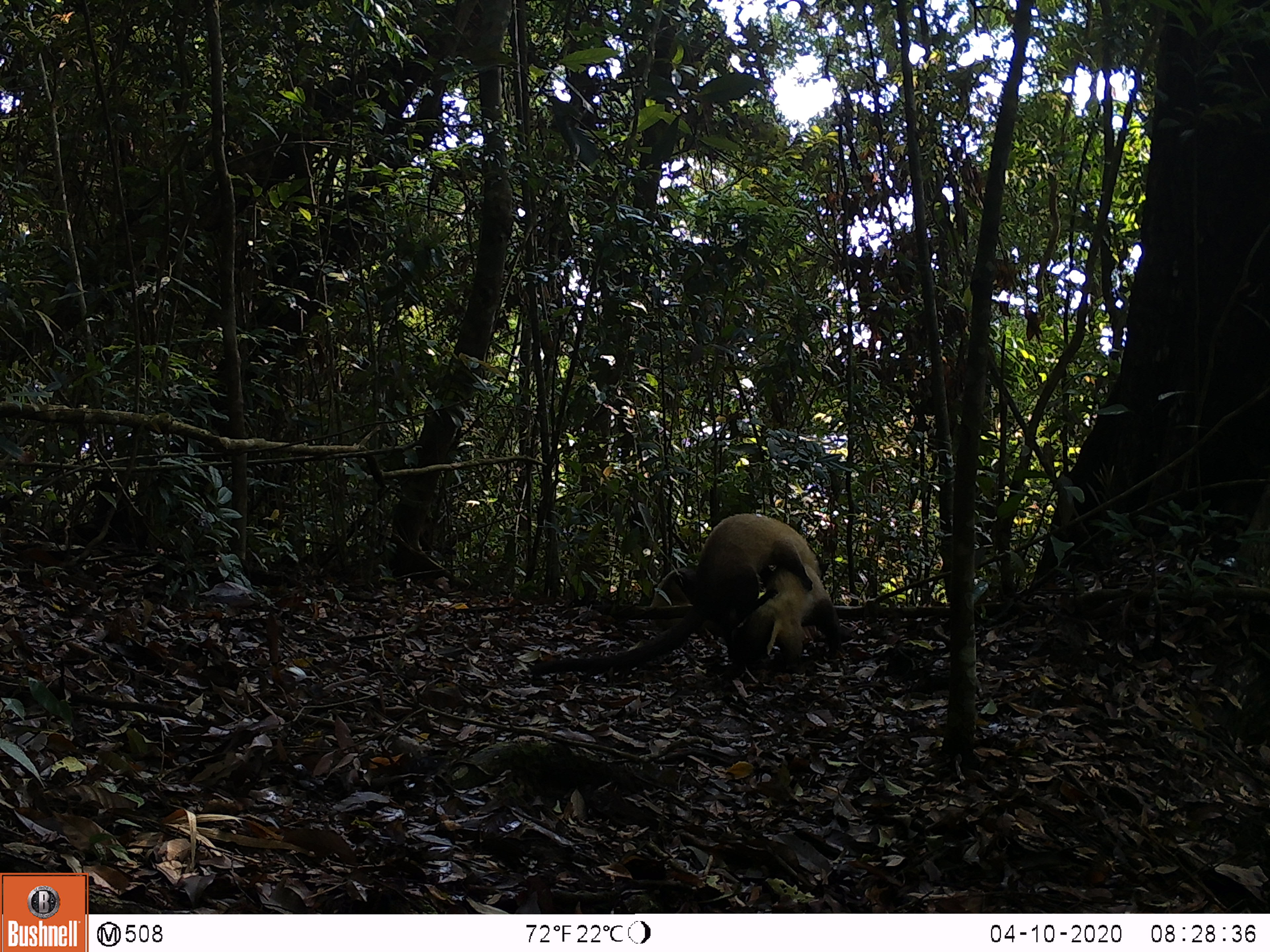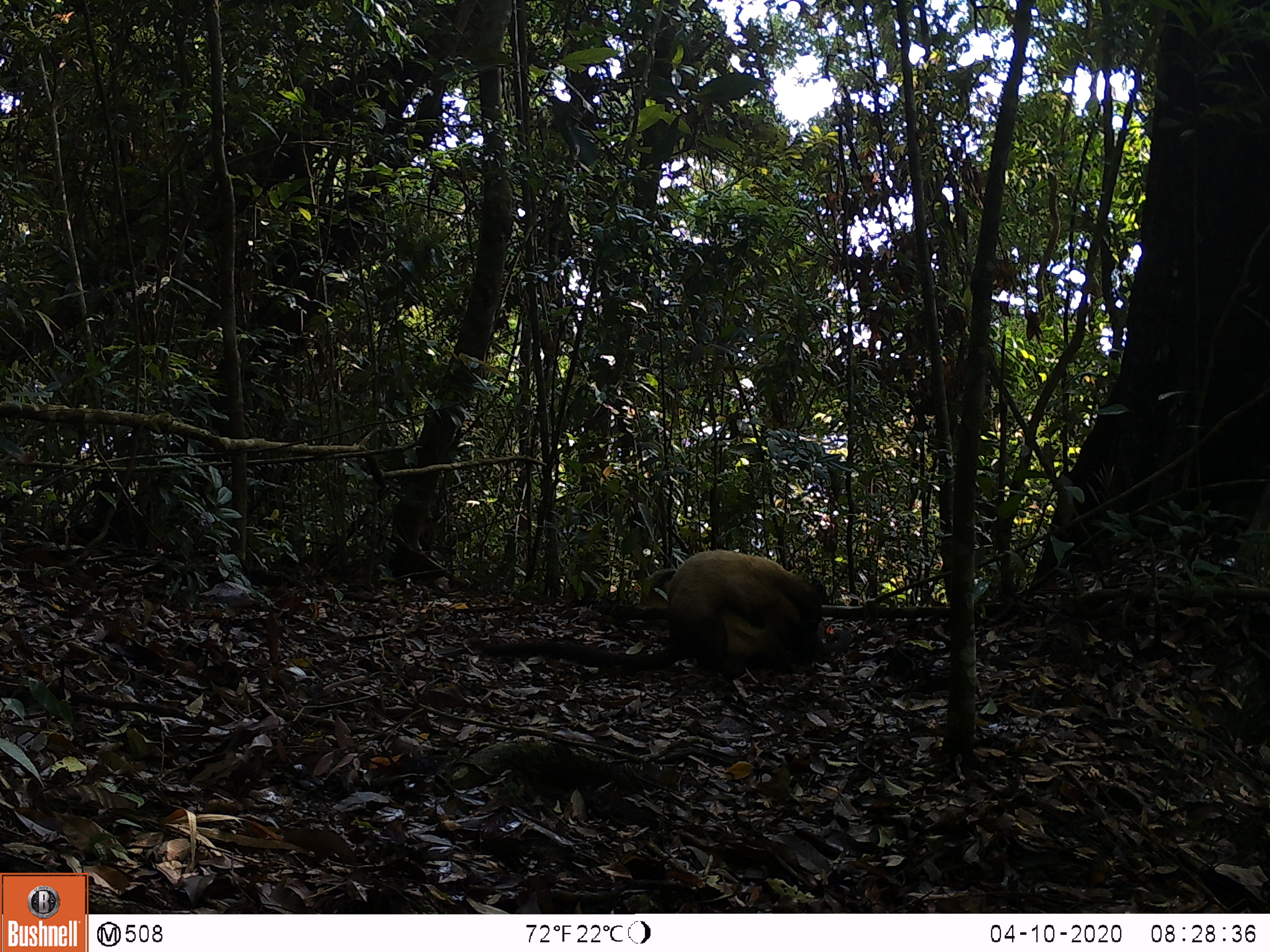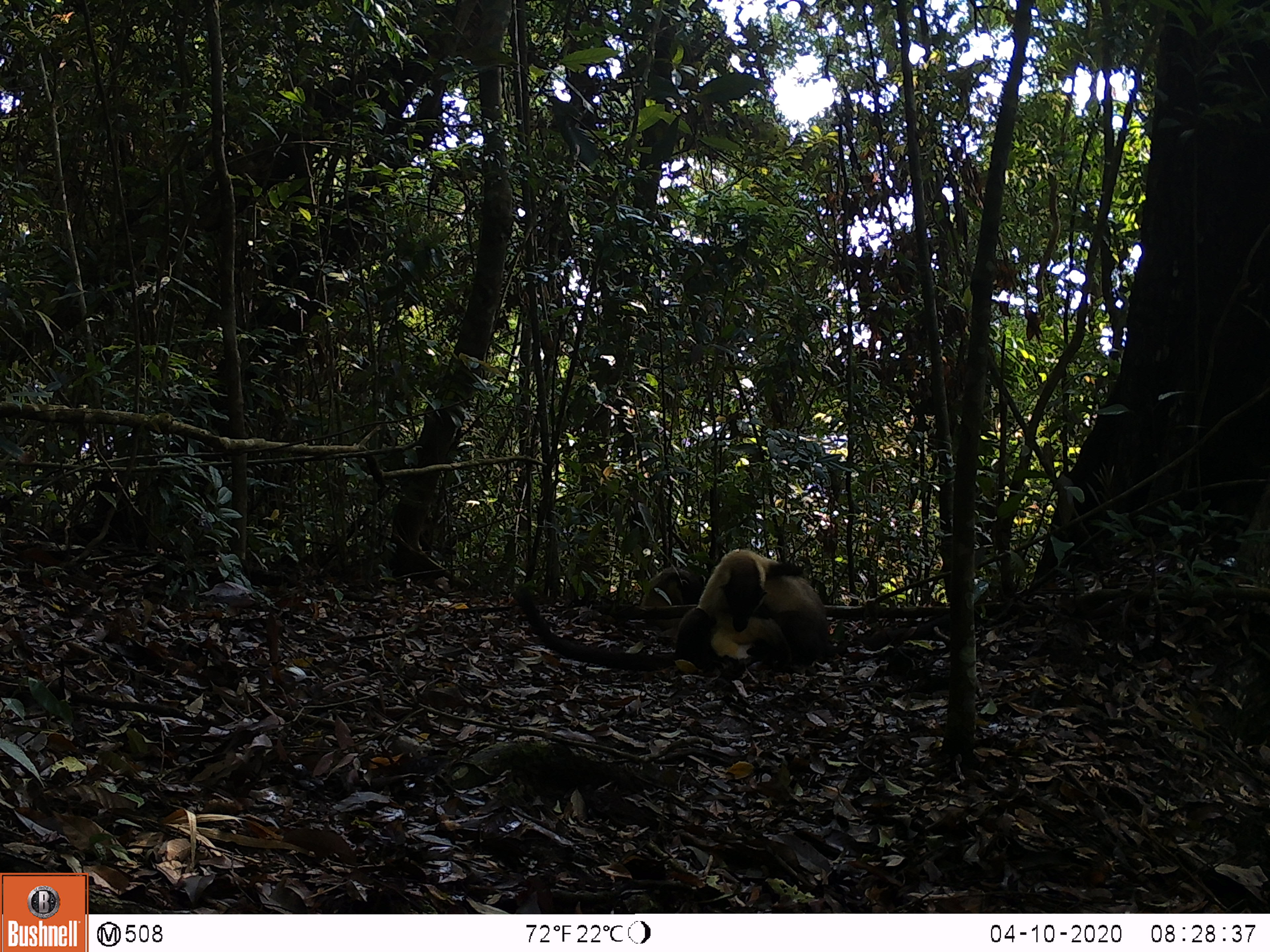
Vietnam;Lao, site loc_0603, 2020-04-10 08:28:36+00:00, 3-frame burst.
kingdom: Animalia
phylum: Chordata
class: Mammalia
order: Carnivora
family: Mustelidae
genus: Martes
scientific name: Martes flavigula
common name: yellow-throated marten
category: yellow throated marten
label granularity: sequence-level